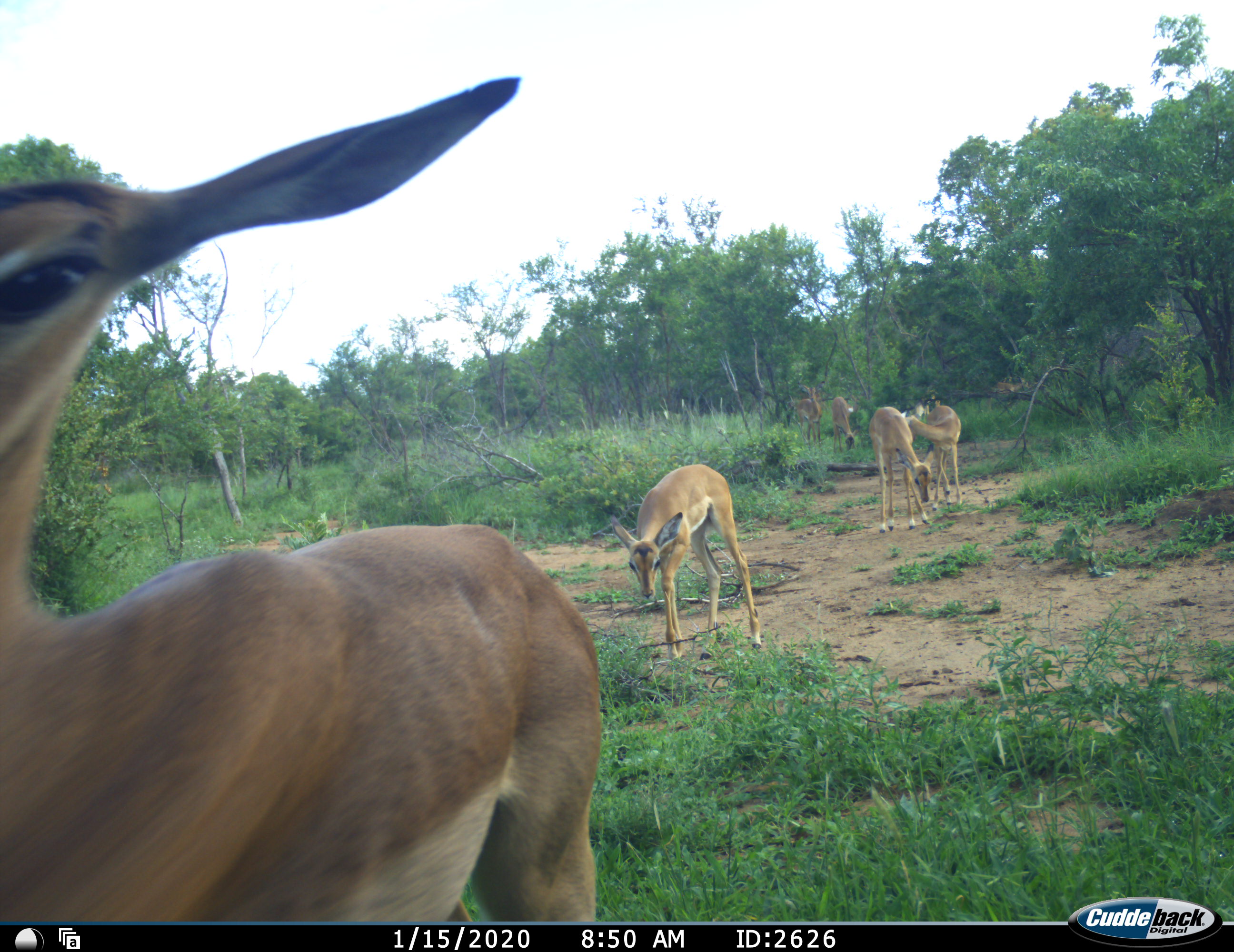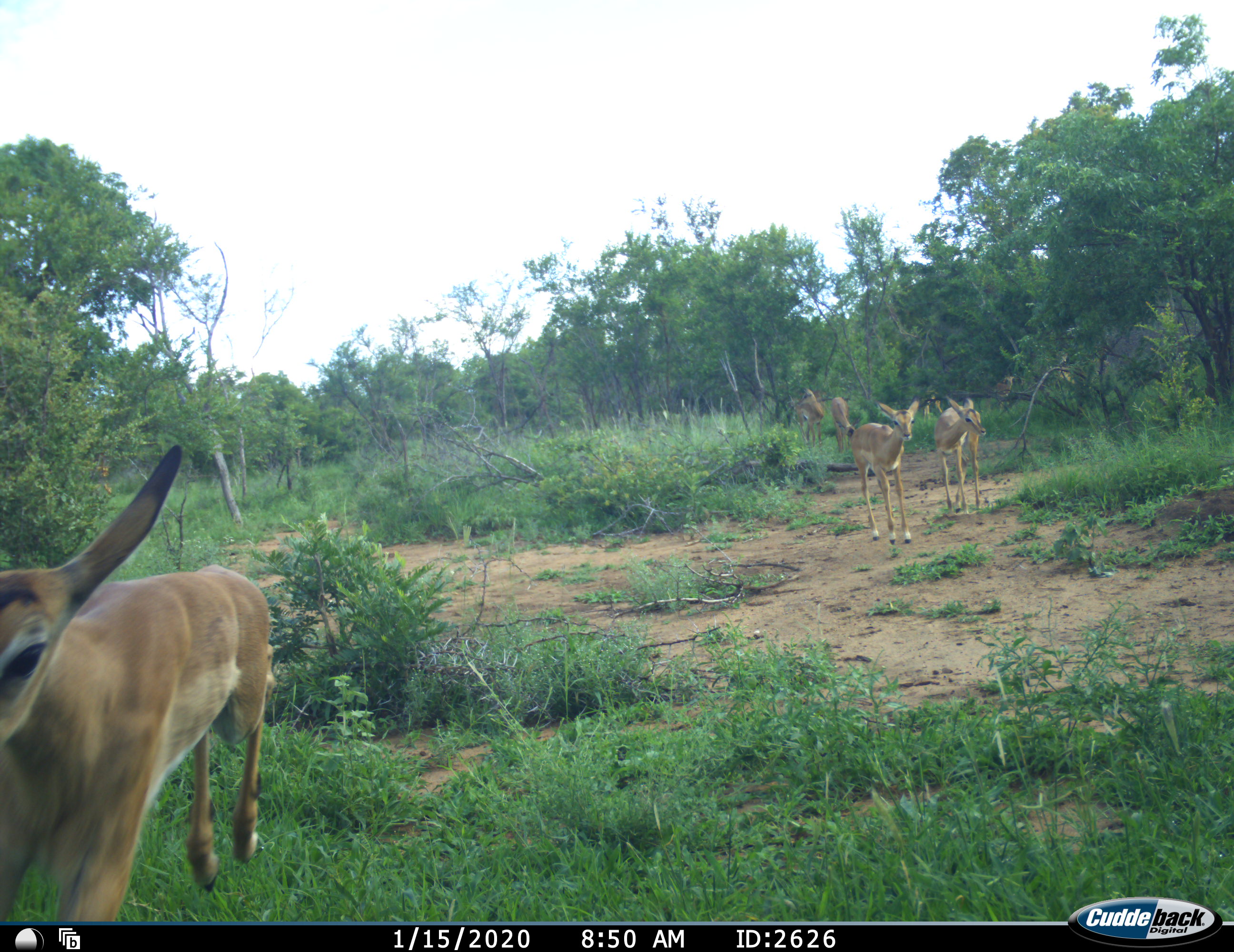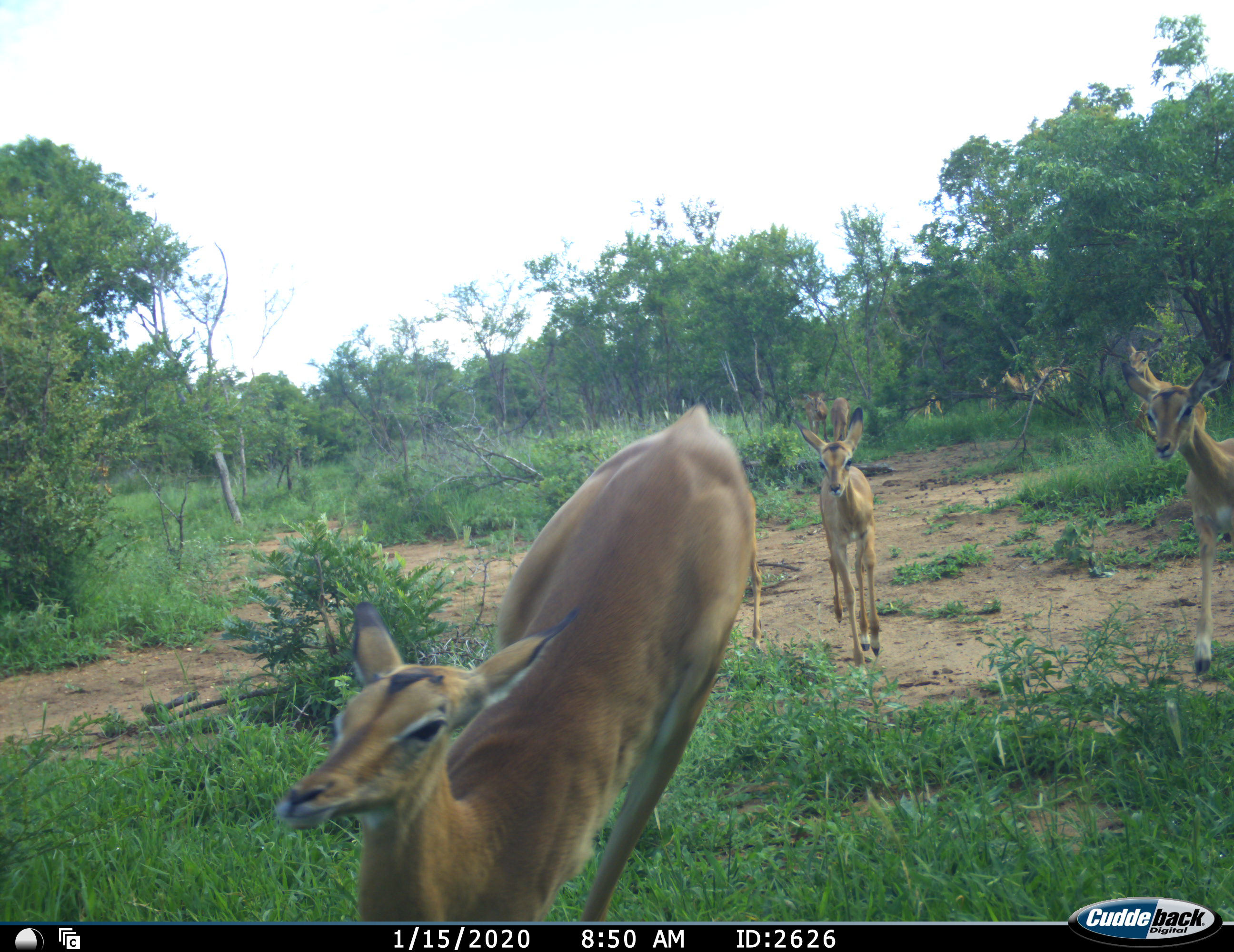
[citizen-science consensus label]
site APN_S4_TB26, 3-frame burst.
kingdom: Animalia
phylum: Chordata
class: Mammalia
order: Artiodactyla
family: Bovidae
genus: Aepyceros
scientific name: Aepyceros melampus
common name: impala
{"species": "impala (Aepyceros melampus)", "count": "11-50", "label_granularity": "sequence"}